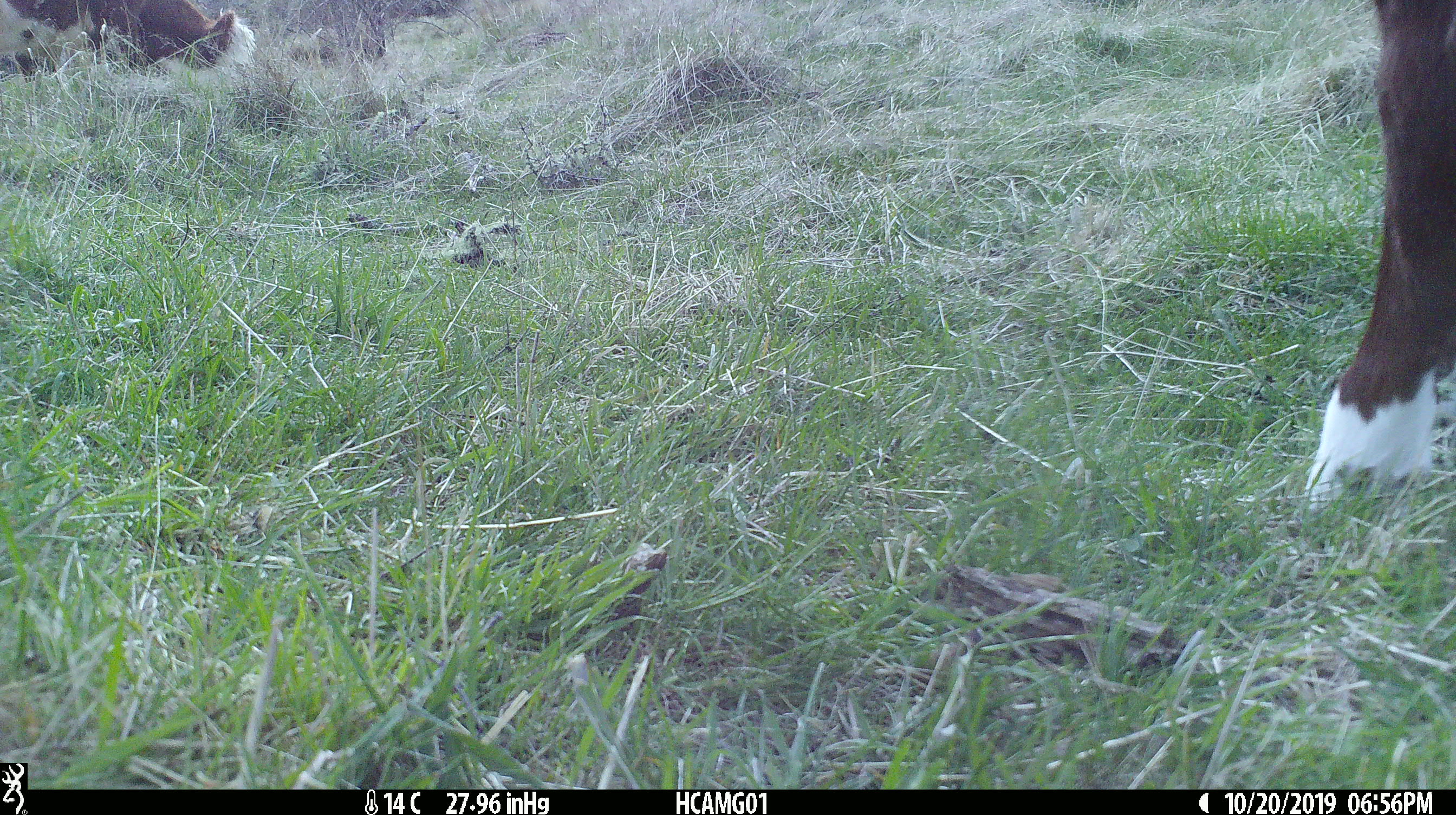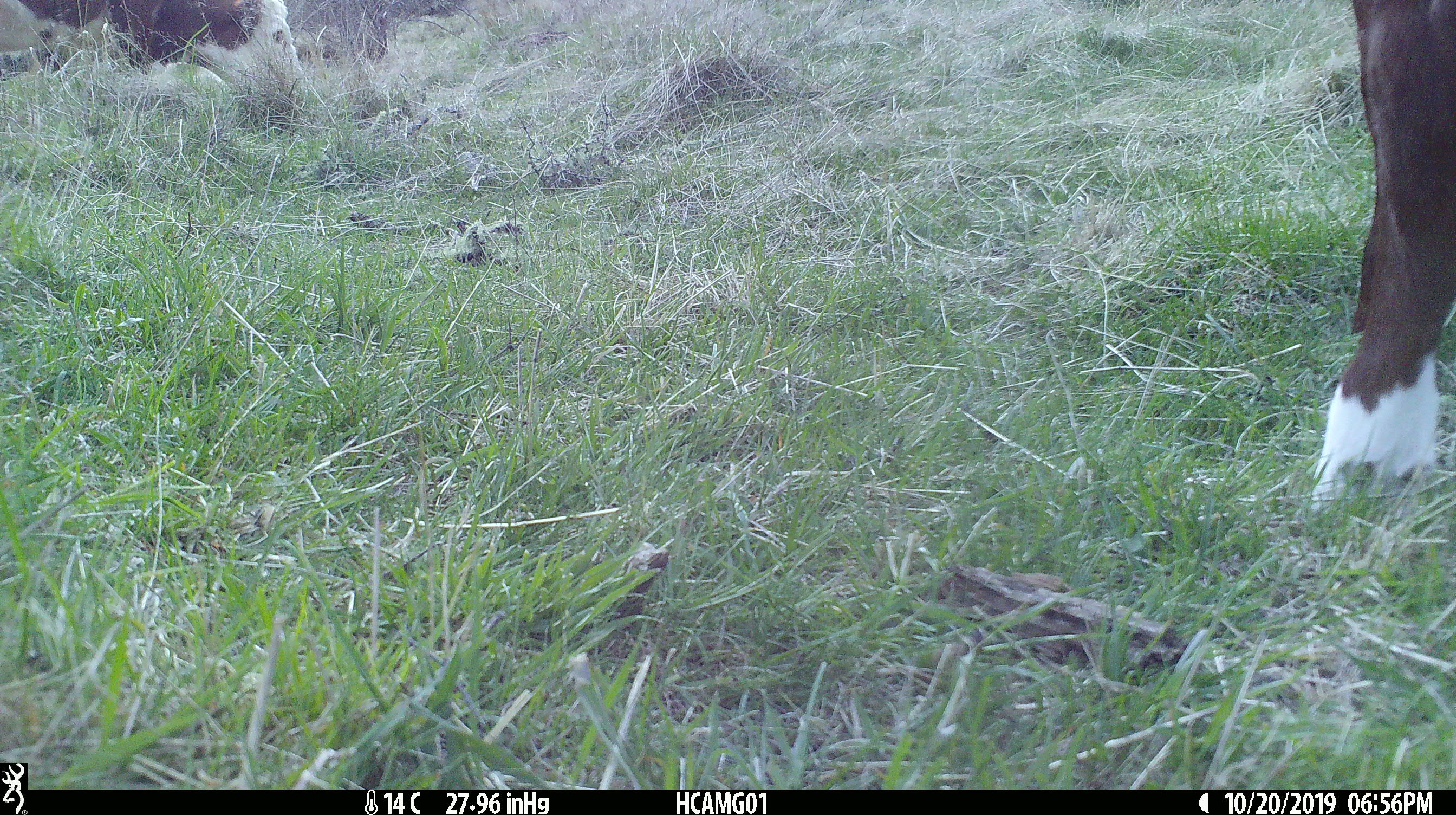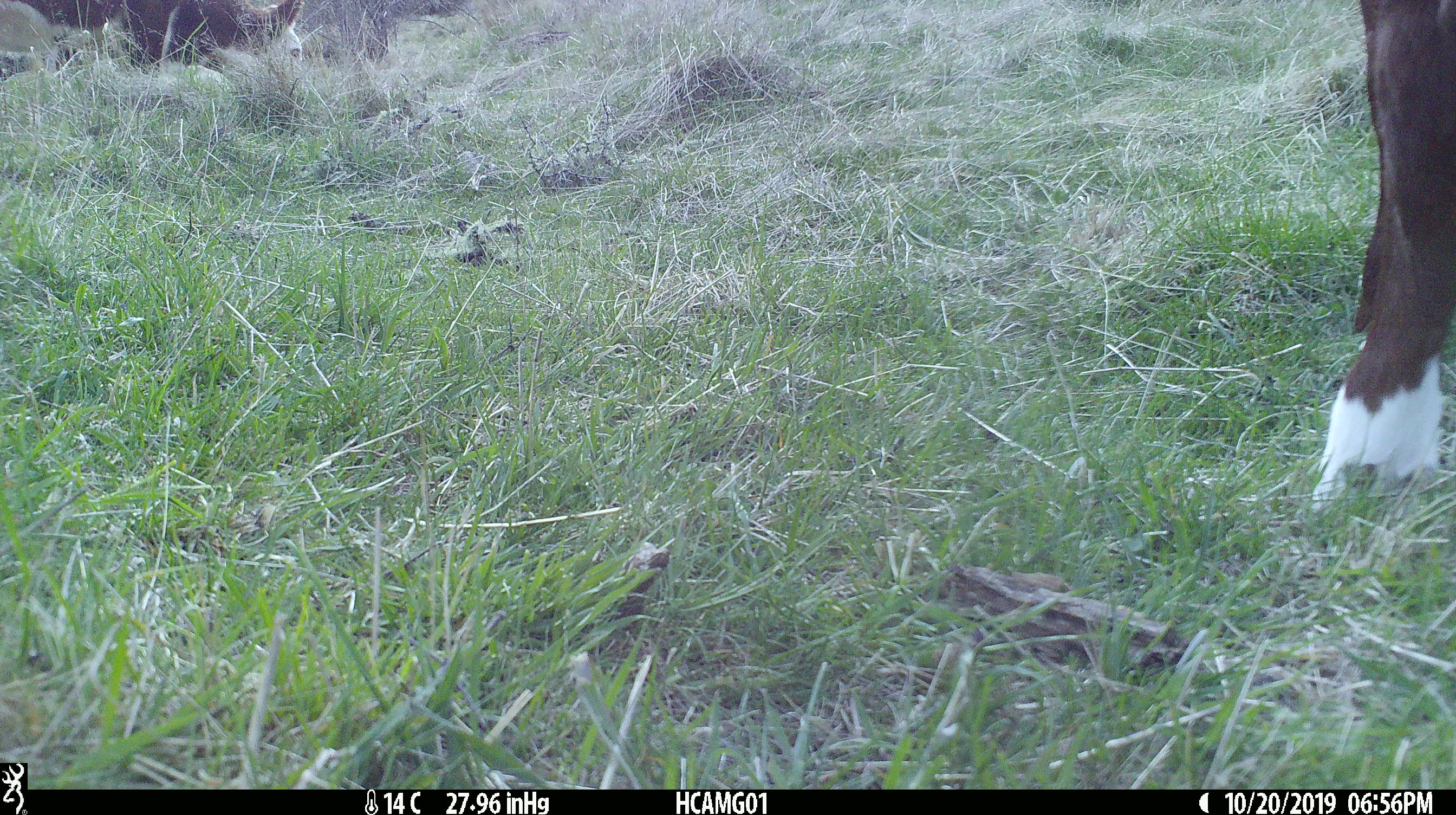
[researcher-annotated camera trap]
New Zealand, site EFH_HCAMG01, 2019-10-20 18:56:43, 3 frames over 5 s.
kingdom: Animalia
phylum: Chordata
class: Mammalia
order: Artiodactyla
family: Bovidae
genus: Bos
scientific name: Bos taurus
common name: domestic cow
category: cow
Cow (domestic cow) (Bos taurus).